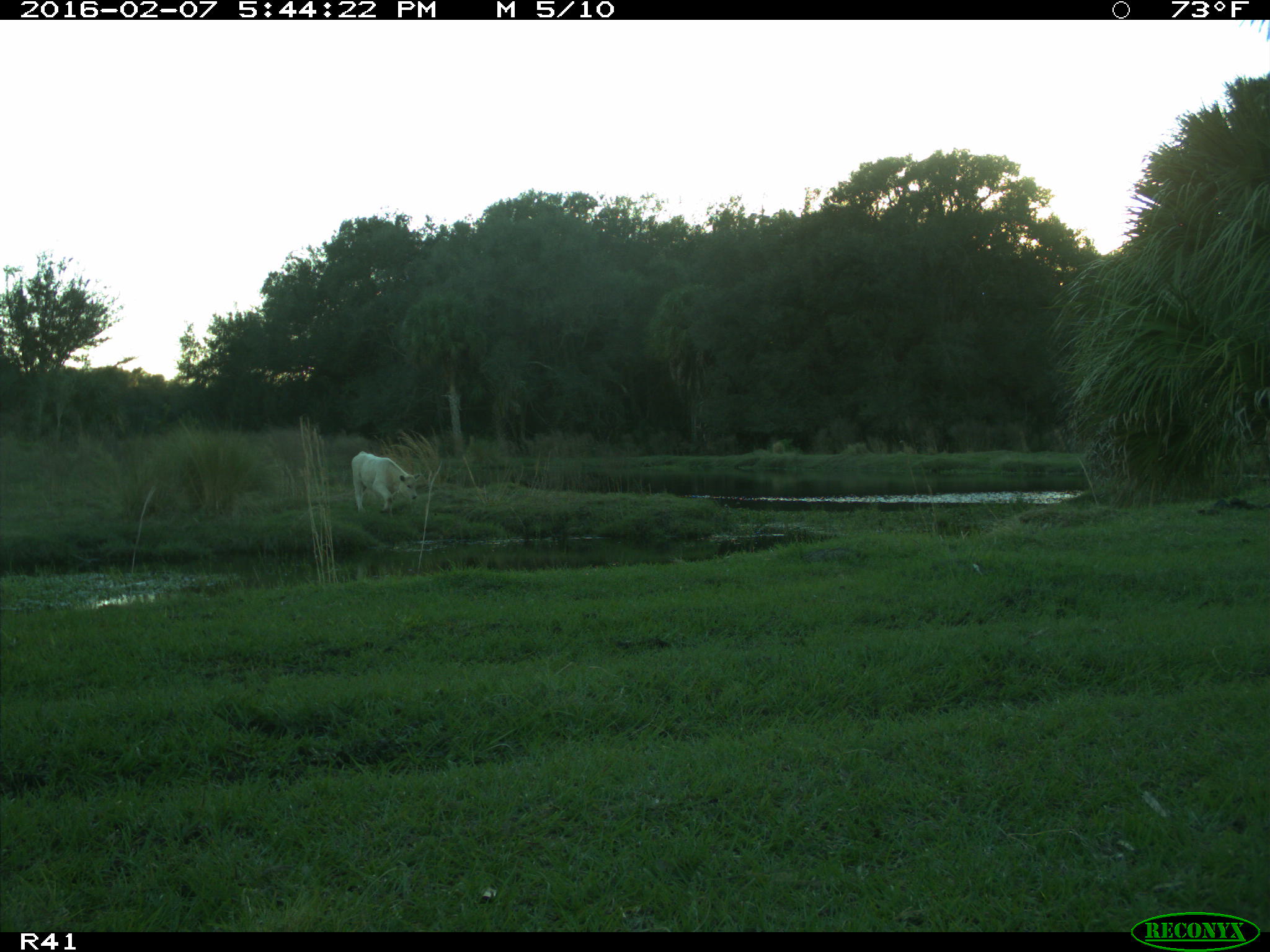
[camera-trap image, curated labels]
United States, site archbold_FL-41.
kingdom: Animalia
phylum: Chordata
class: Mammalia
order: Artiodactyla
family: Bovidae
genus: Bos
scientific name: Bos taurus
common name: domestic cow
Bos taurus (domestic cow).